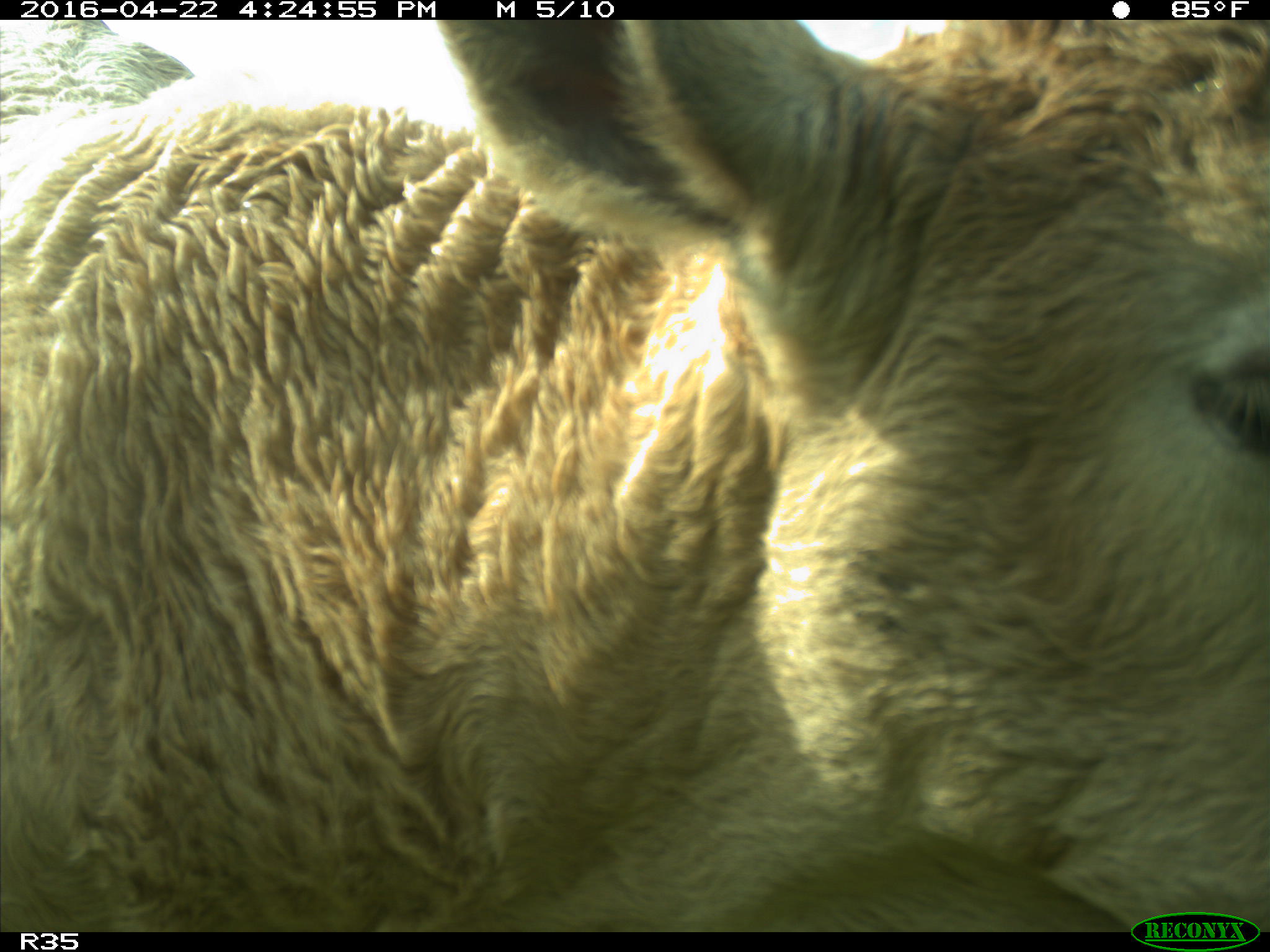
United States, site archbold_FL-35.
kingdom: Animalia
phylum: Chordata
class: Mammalia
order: Artiodactyla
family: Bovidae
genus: Bos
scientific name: Bos taurus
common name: domestic cow